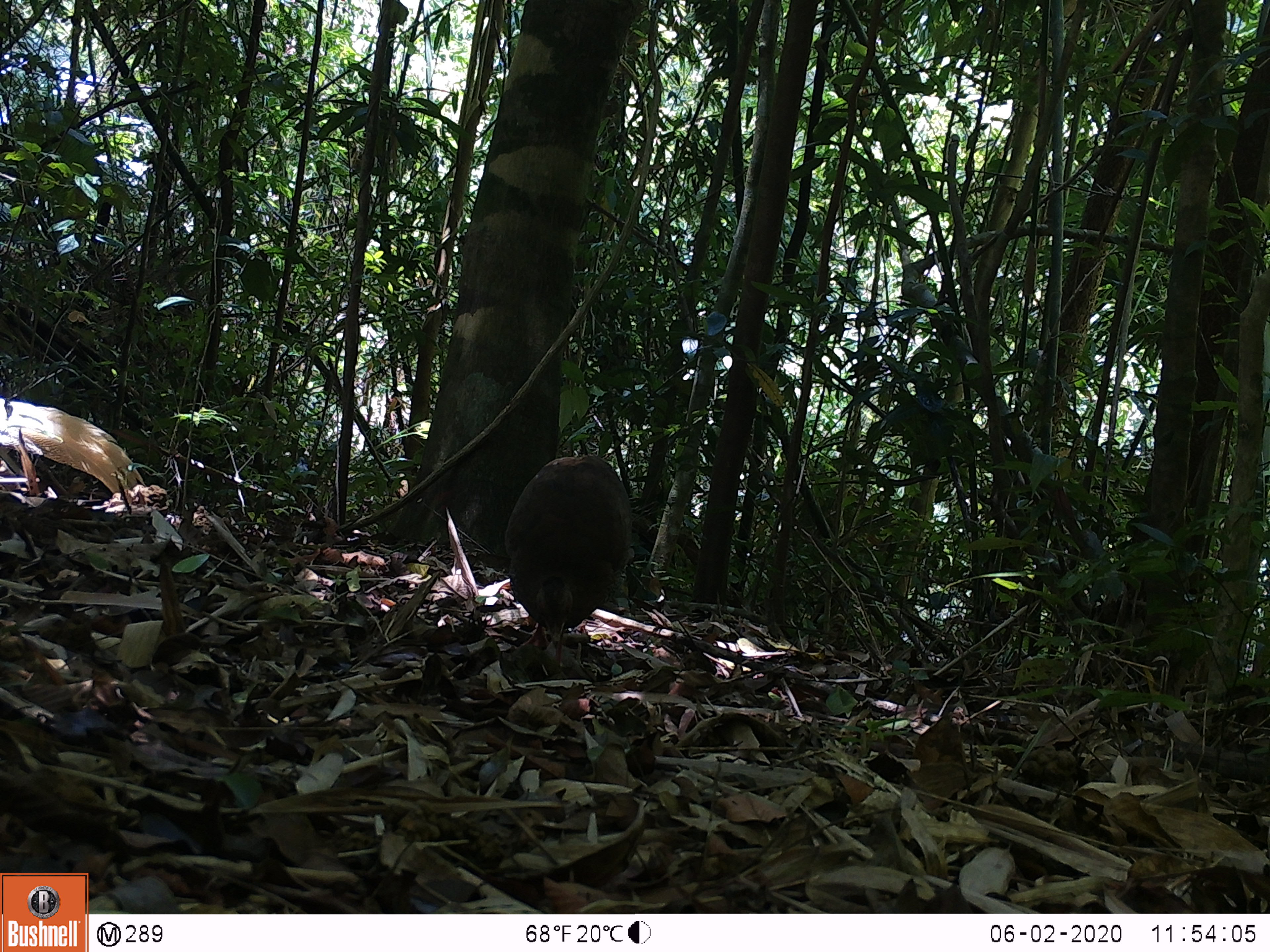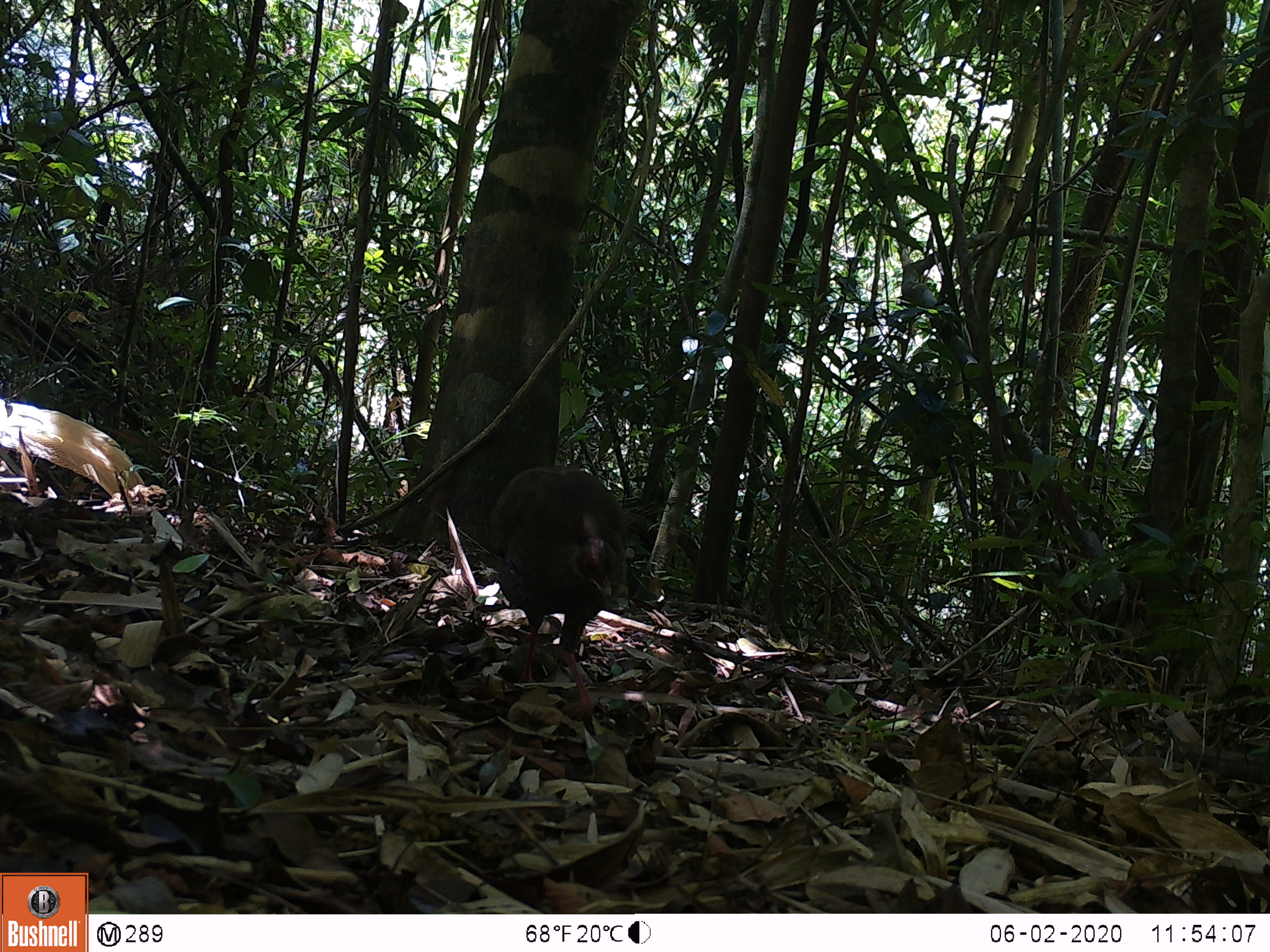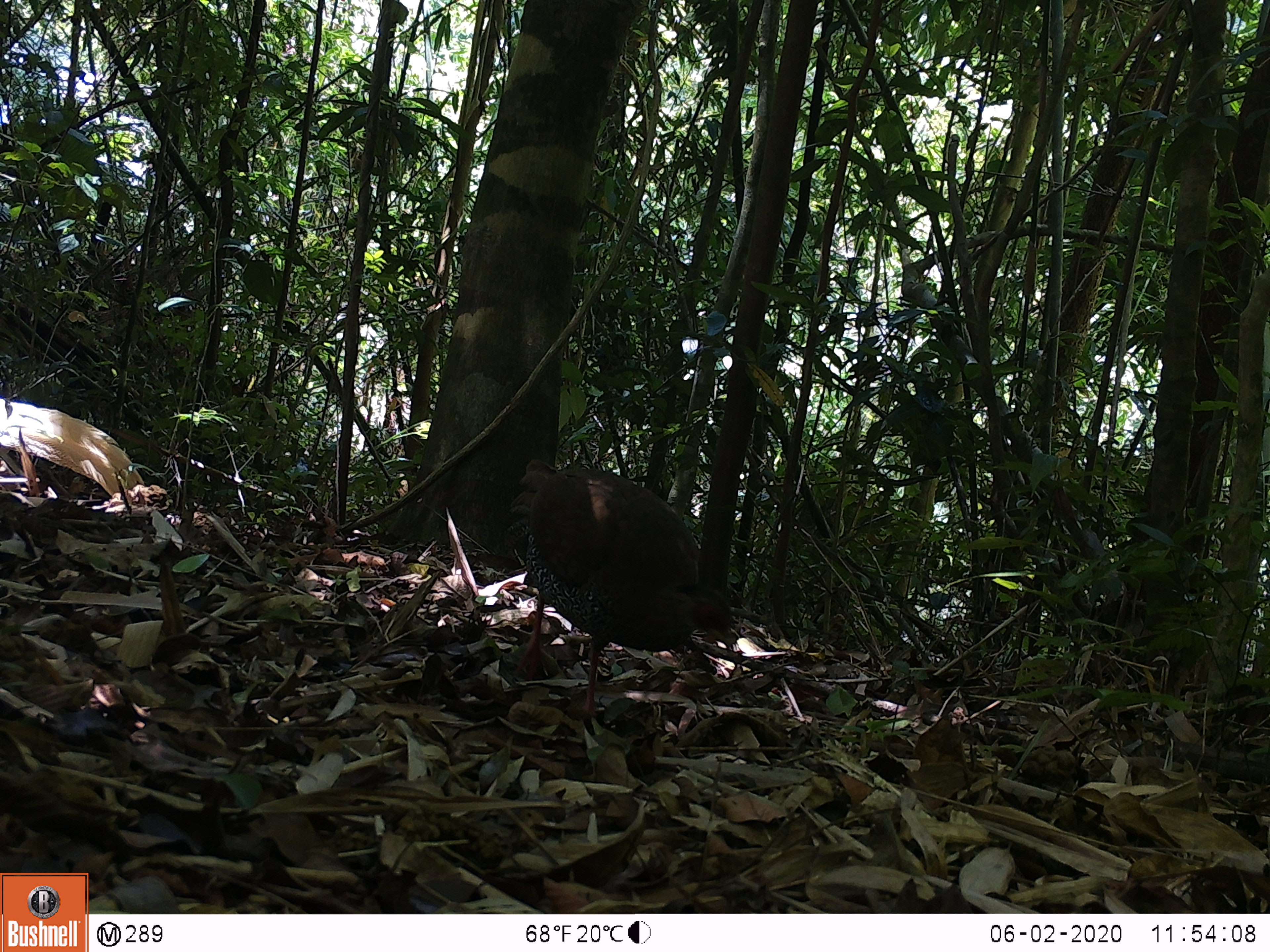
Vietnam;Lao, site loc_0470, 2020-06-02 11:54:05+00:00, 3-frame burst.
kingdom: Animalia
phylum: Chordata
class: Aves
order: Galliformes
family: Phasianidae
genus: Lophura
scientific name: Lophura nycthemera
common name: silver pheasant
Silver pheasant (Lophura nycthemera). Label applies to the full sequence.